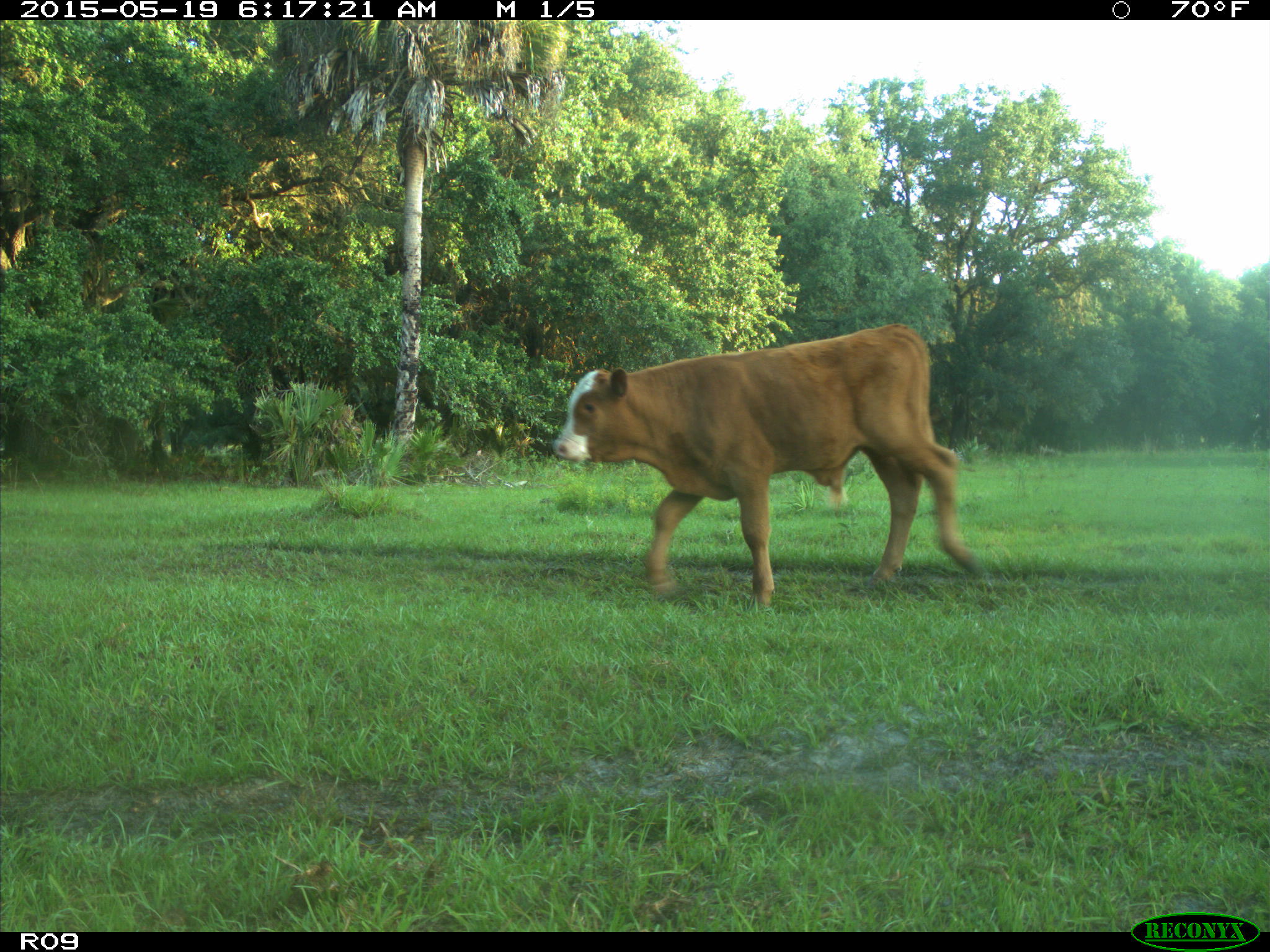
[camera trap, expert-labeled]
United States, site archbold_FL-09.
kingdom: Animalia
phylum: Chordata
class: Mammalia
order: Artiodactyla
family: Bovidae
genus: Bos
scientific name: Bos taurus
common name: domestic cow